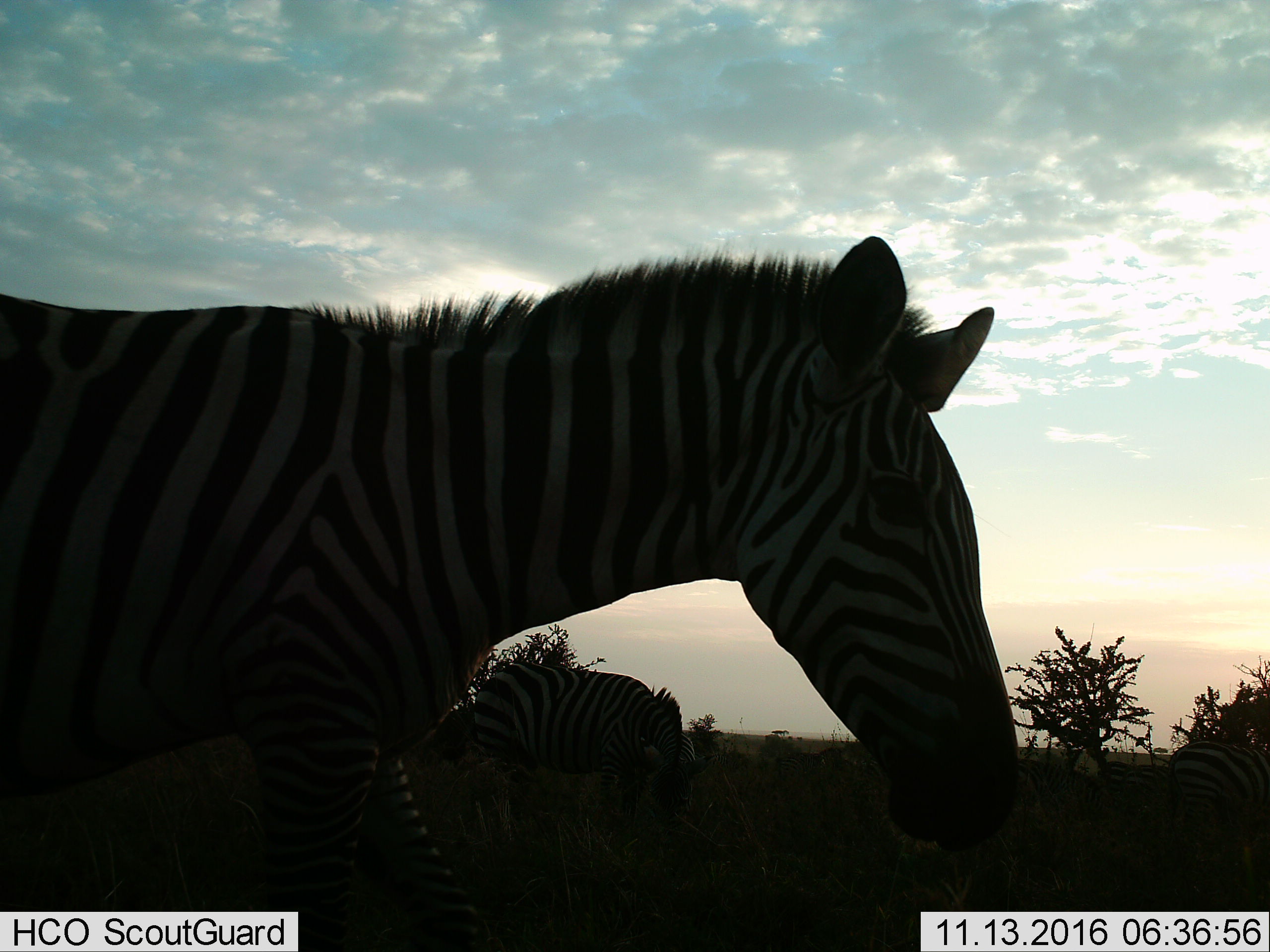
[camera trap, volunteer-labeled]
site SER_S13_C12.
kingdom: Animalia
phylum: Chordata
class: Mammalia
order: Perissodactyla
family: Equidae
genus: Equus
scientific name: Equus quagga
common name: plains zebra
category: zebraplains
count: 4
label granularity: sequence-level